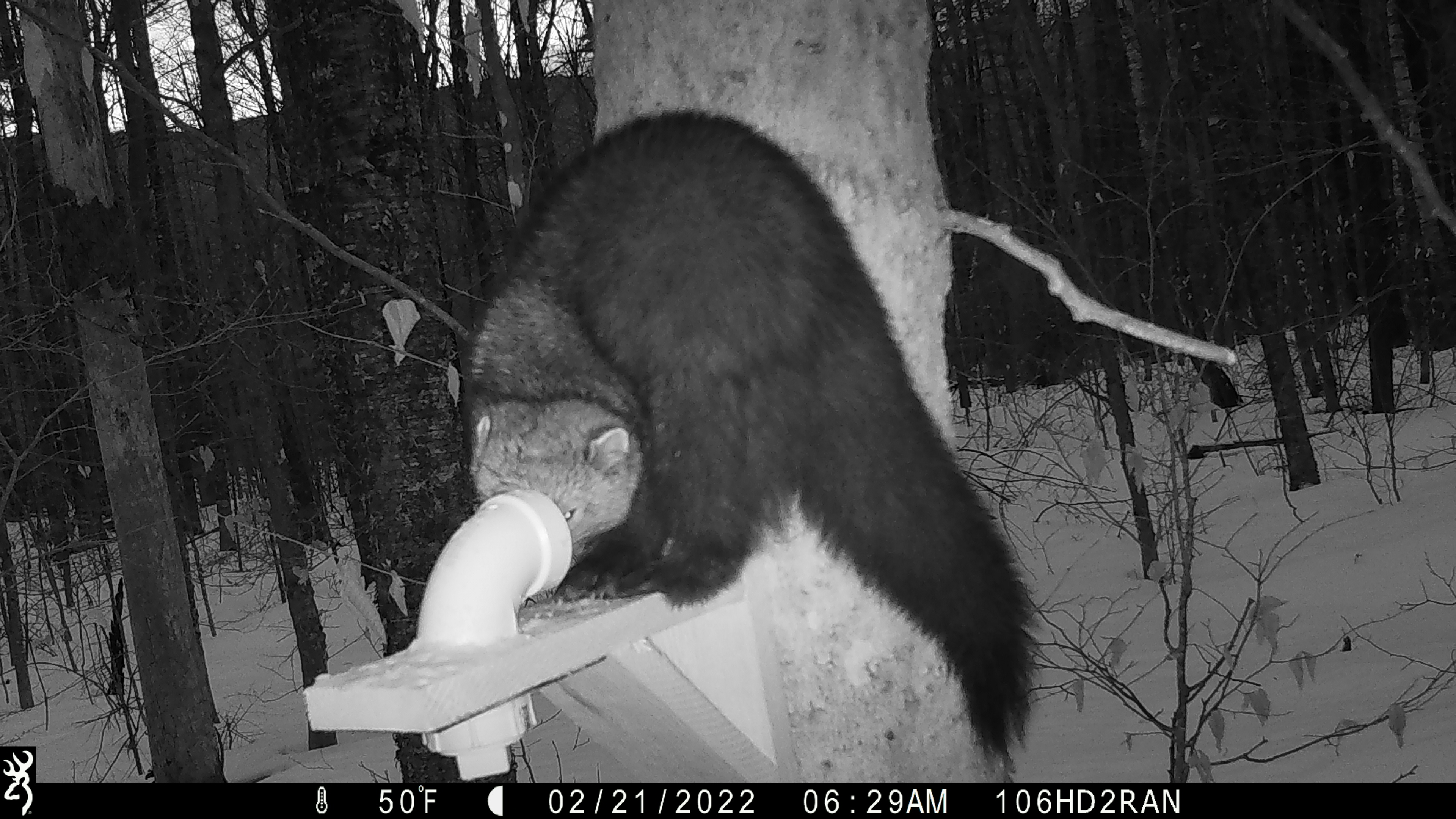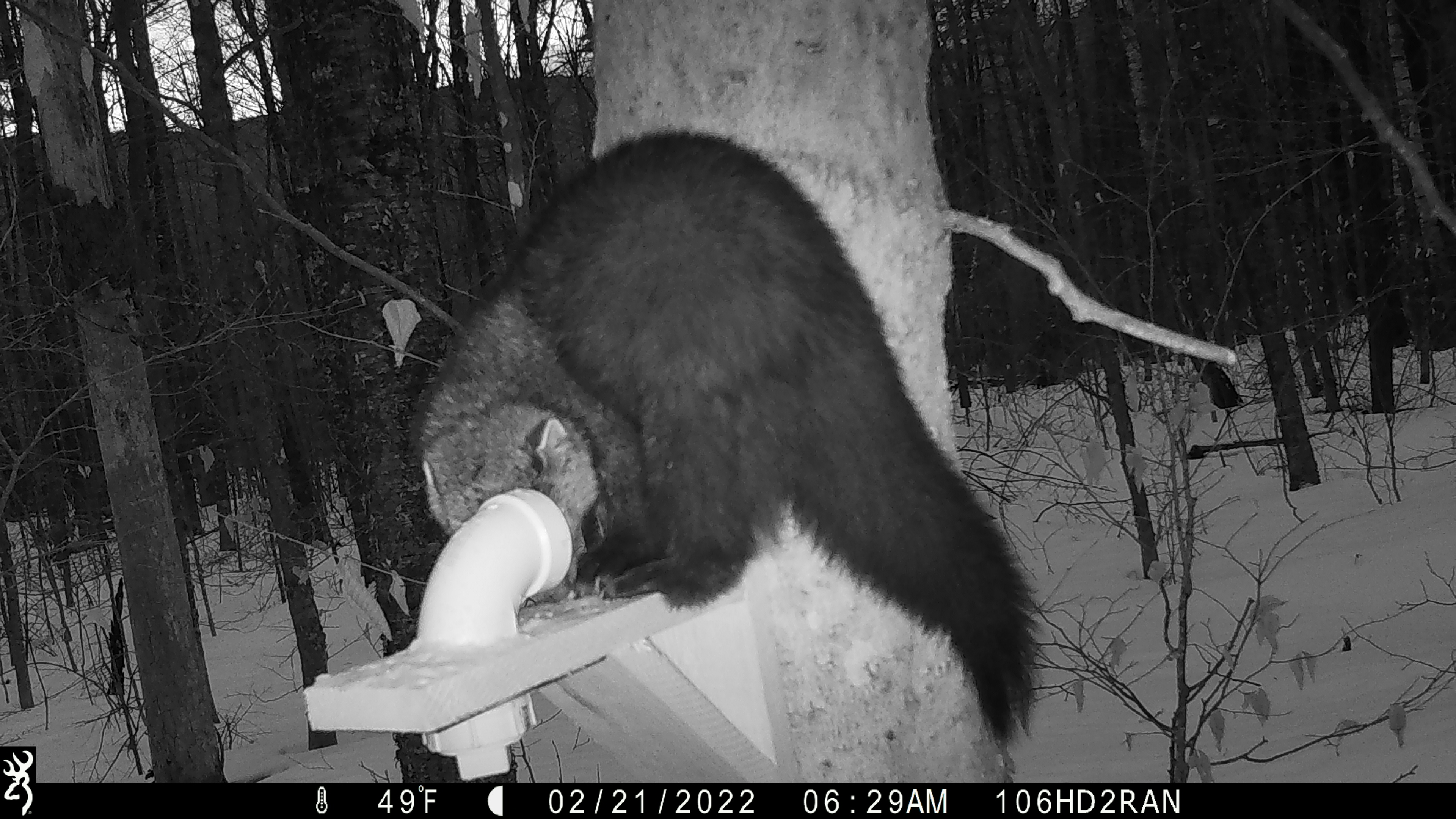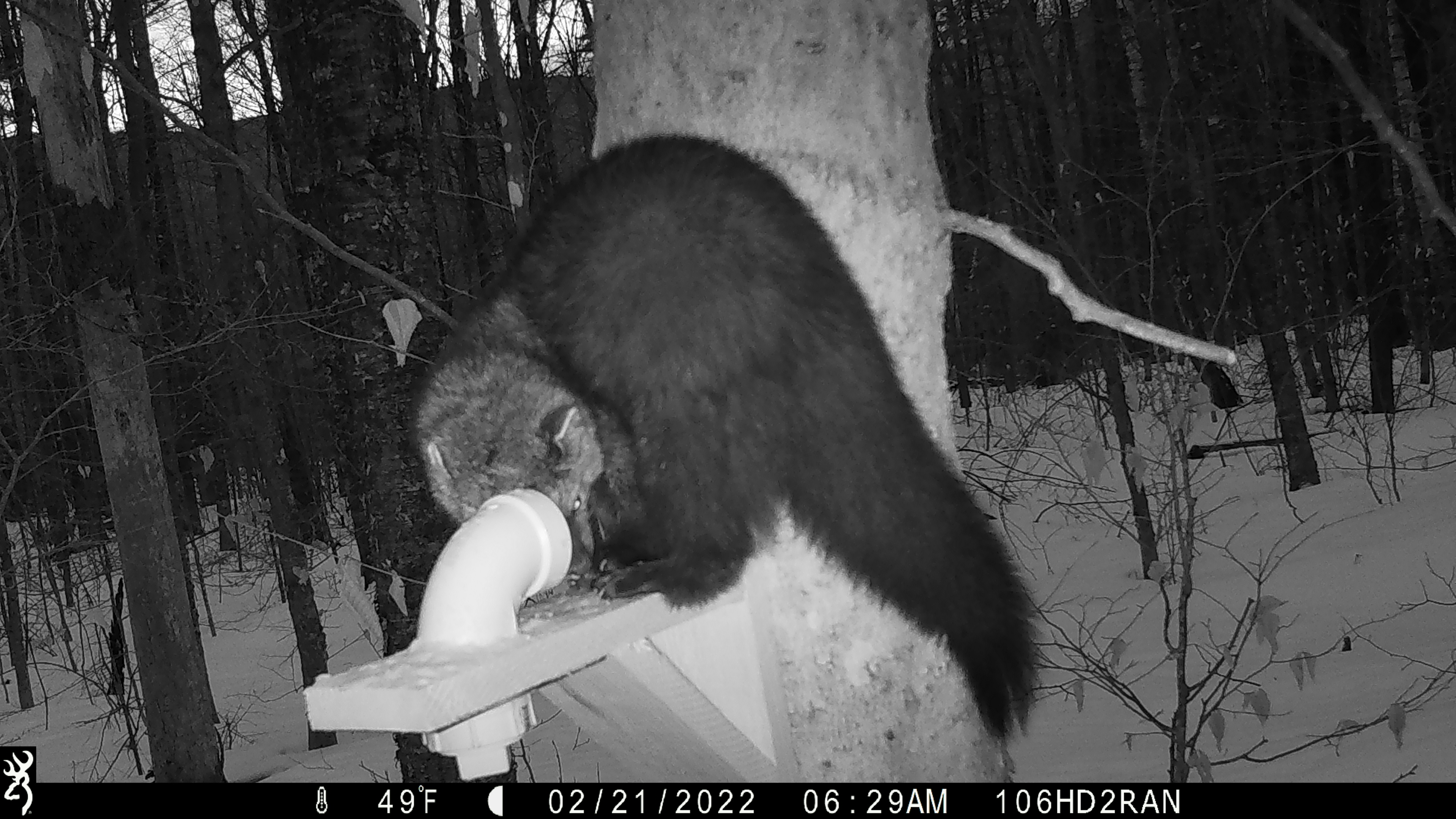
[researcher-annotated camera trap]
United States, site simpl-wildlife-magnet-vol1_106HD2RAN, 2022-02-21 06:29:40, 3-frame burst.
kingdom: Animalia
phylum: Chordata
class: Mammalia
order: Carnivora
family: Mustelidae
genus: Pekania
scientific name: Pekania pennanti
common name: fisher